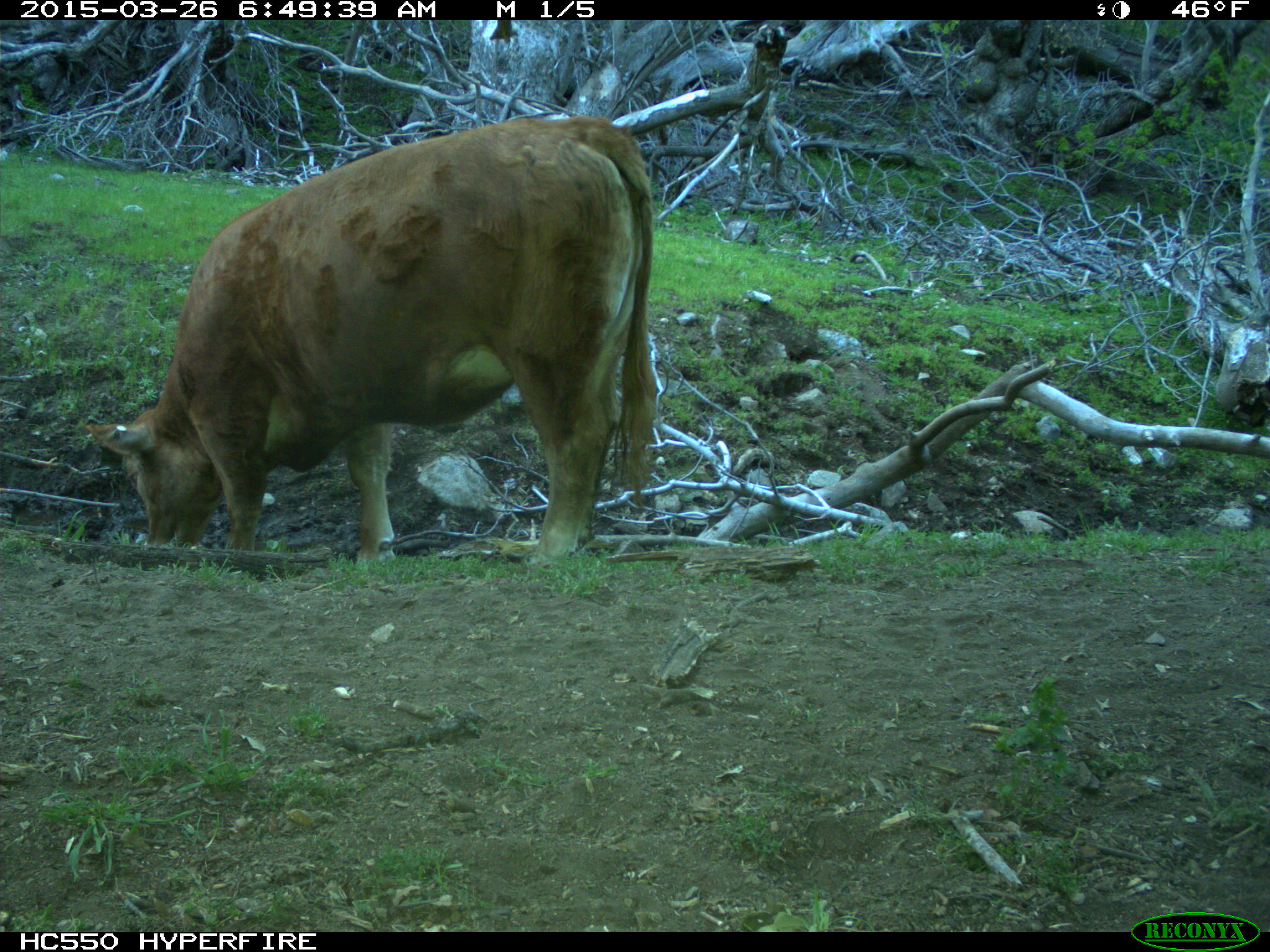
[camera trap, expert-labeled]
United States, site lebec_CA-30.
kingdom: Animalia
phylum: Chordata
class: Mammalia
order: Artiodactyla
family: Bovidae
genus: Bos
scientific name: Bos taurus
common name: domestic cow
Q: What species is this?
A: Bos taurus (domestic cow).